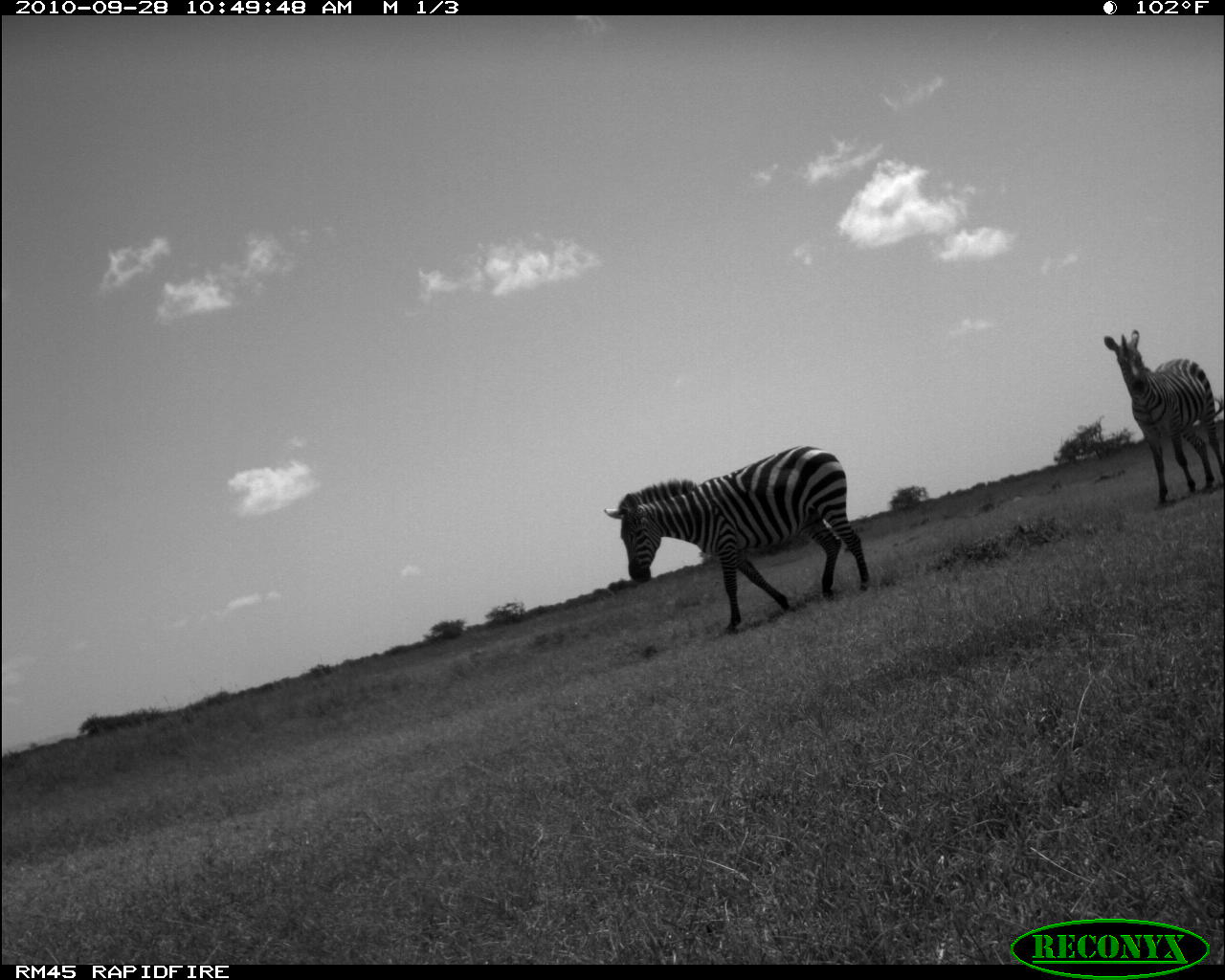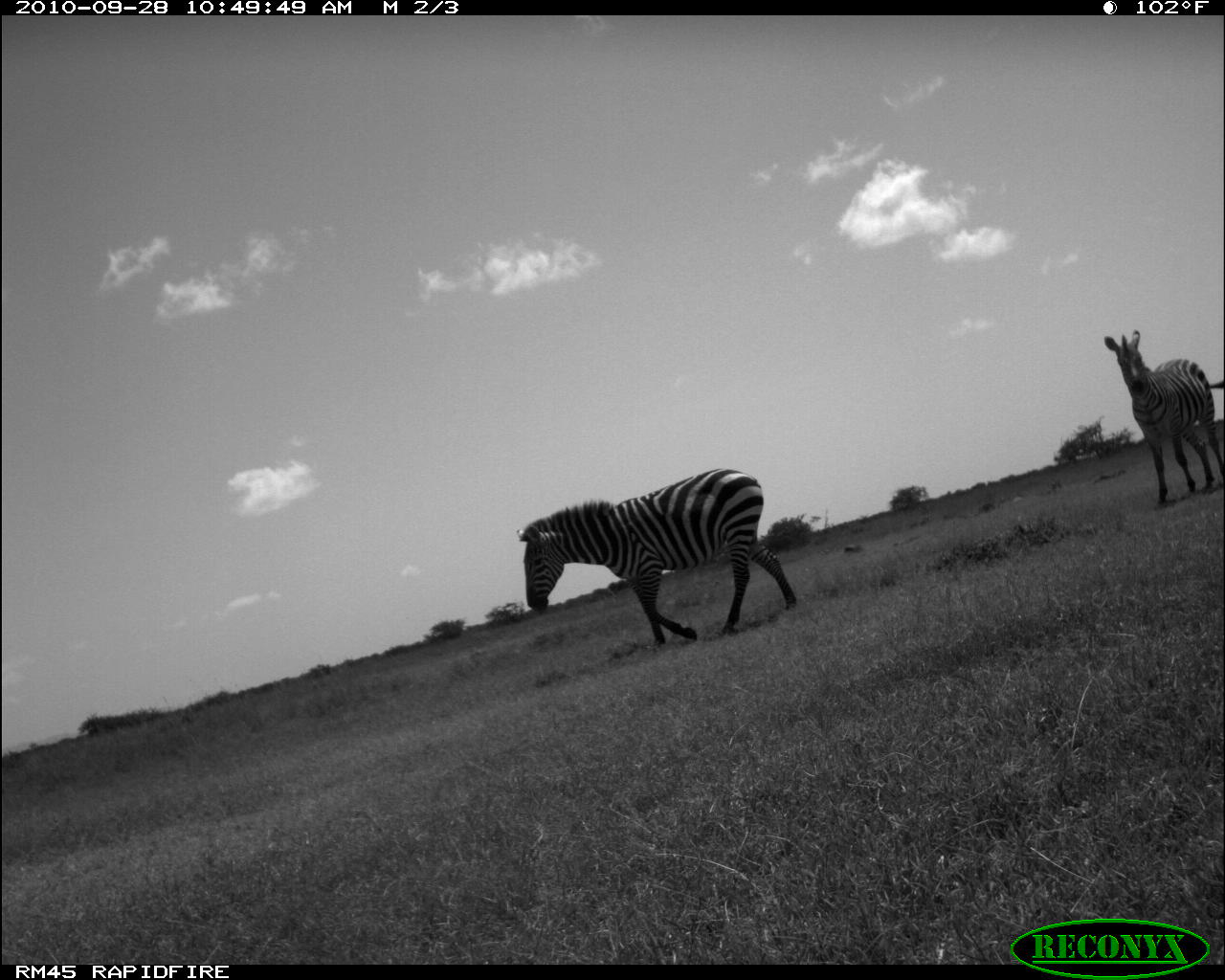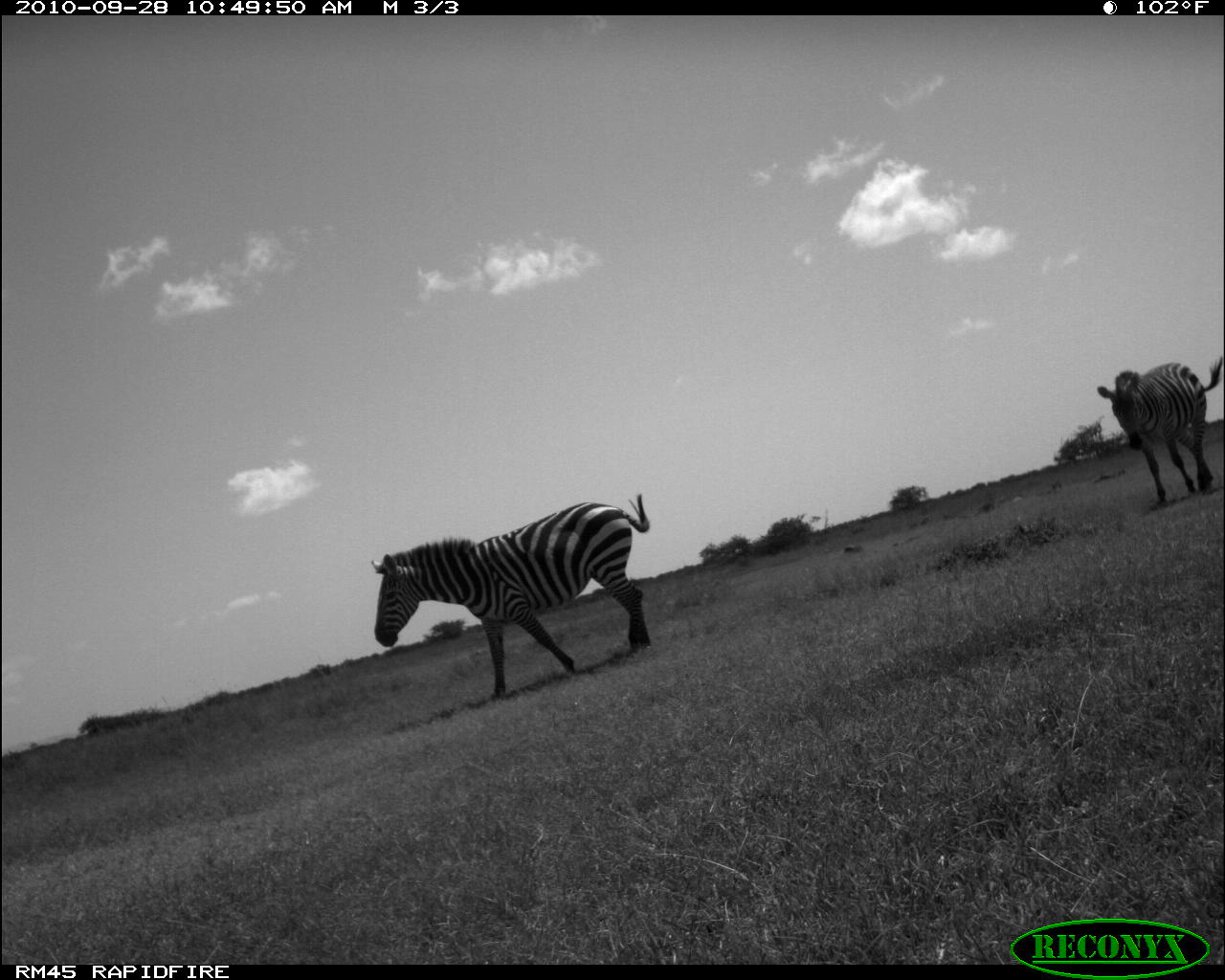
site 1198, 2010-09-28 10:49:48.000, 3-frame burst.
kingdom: Animalia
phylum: Chordata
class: Mammalia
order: Perissodactyla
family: Equidae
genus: Equus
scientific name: Equus quagga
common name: plains zebra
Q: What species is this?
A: Equus quagga (plains zebra).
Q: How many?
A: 2.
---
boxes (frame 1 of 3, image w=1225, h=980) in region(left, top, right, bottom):
equus quagga: region(603, 444, 868, 632); region(1101, 329, 1220, 508)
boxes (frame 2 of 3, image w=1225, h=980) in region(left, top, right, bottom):
equus quagga: region(517, 468, 796, 647); region(1101, 329, 1220, 508)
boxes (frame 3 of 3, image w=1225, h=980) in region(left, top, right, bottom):
equus quagga: region(372, 492, 649, 699); region(1094, 354, 1220, 508)